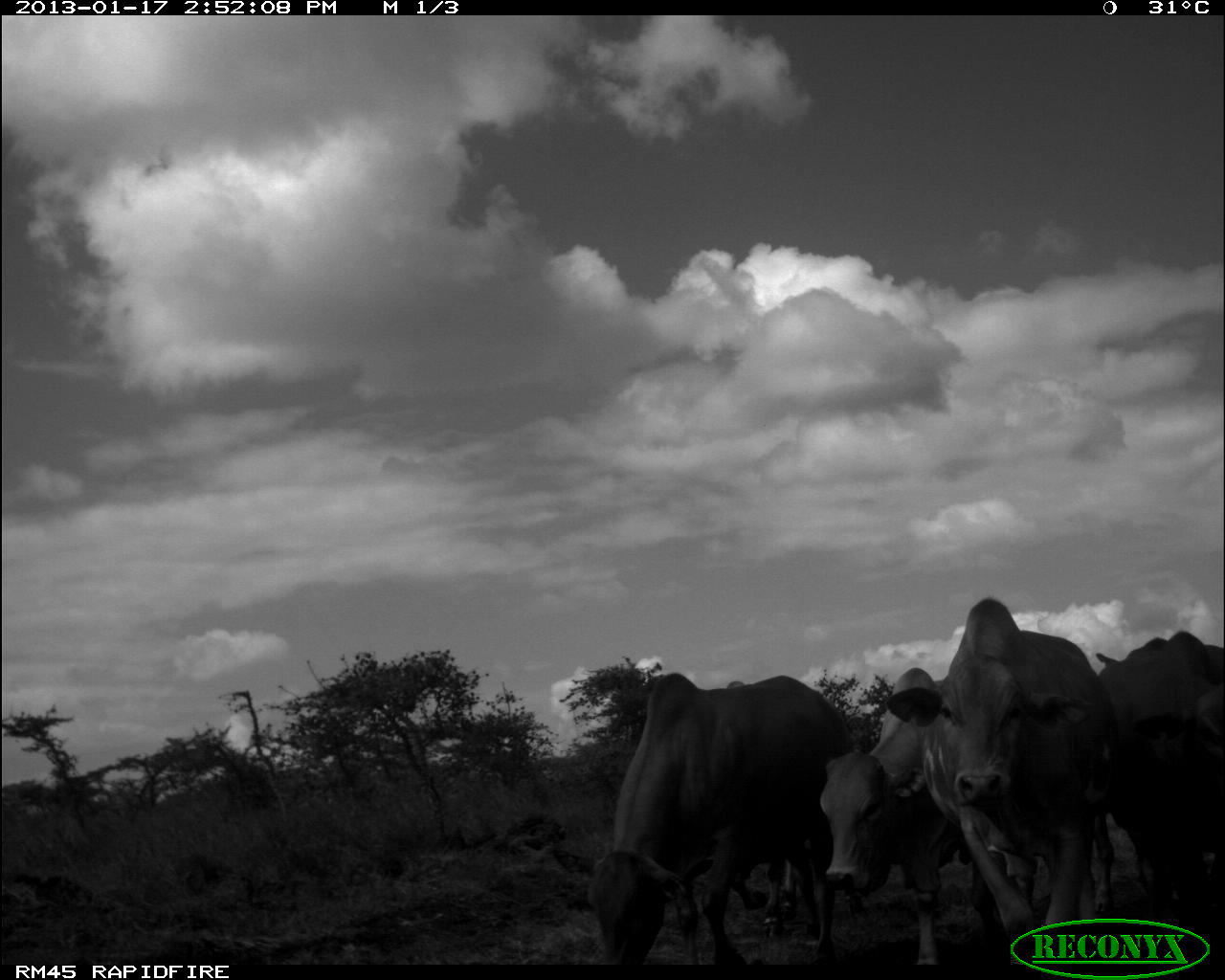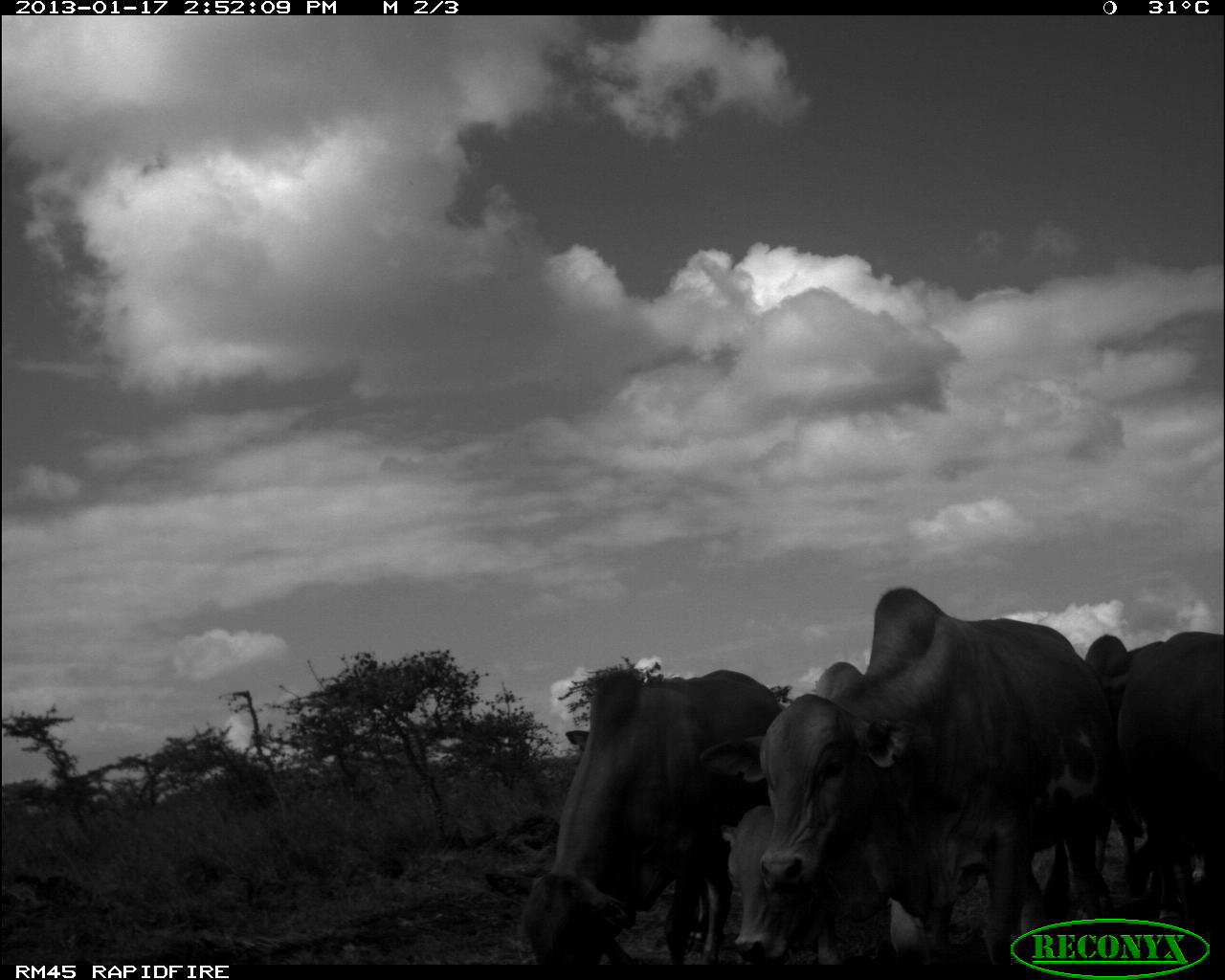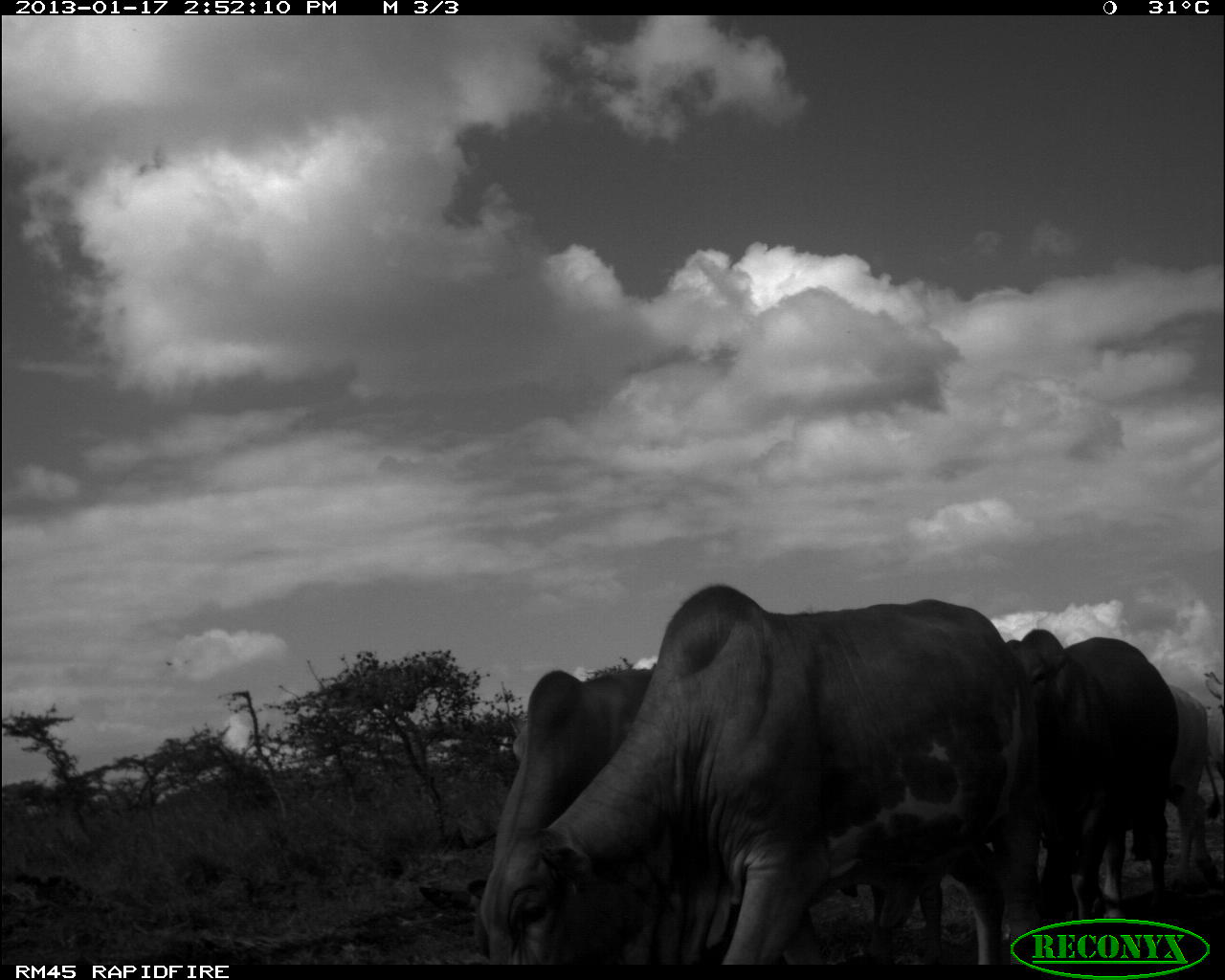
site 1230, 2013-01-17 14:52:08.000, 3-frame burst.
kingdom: Animalia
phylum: Chordata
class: Mammalia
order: Artiodactyla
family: Bovidae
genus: Bos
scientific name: Bos taurus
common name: domestic cattle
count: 4